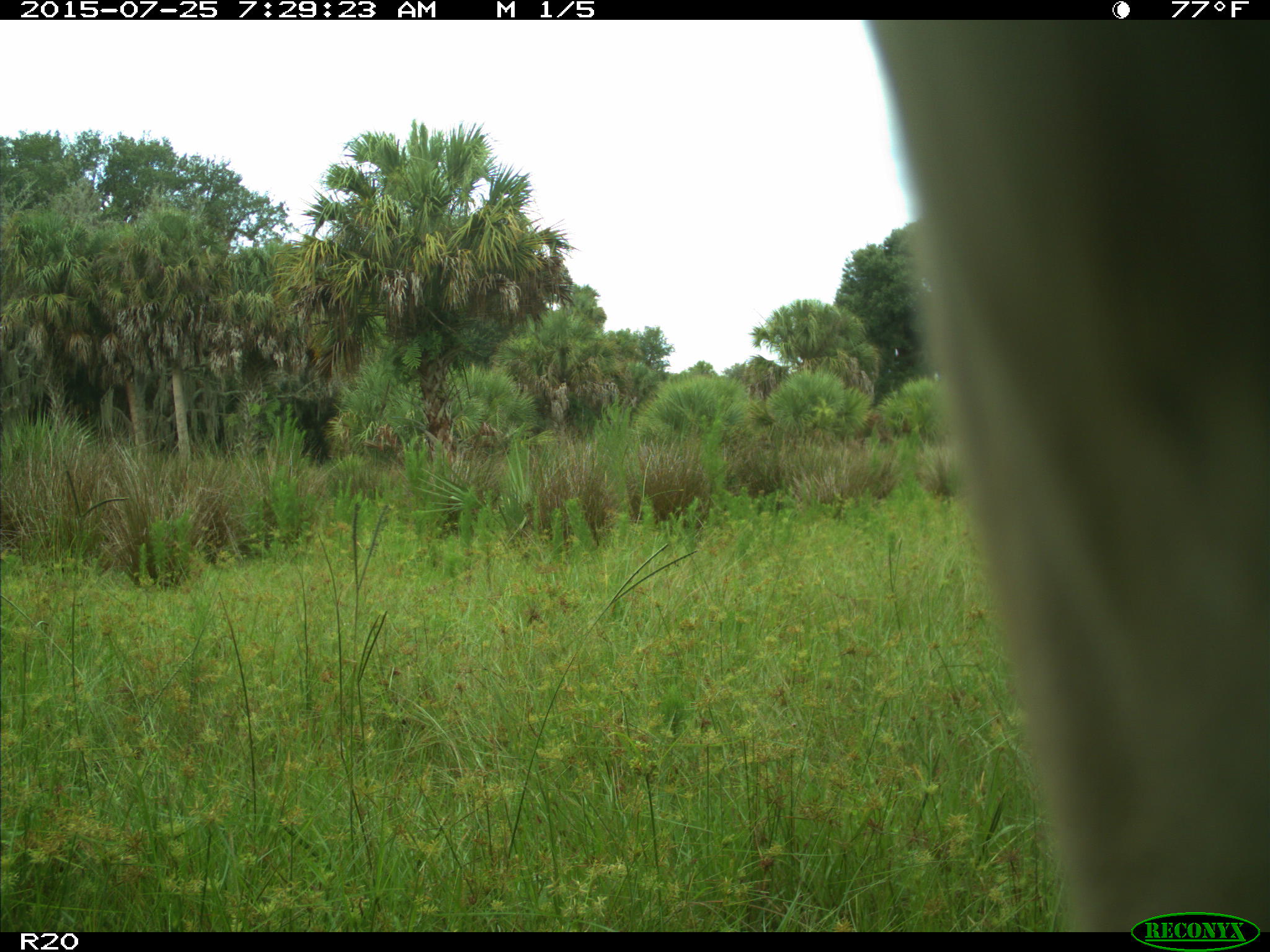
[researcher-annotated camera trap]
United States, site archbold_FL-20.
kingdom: Animalia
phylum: Chordata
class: Mammalia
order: Artiodactyla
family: Bovidae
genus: Bos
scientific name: Bos taurus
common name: domestic cow